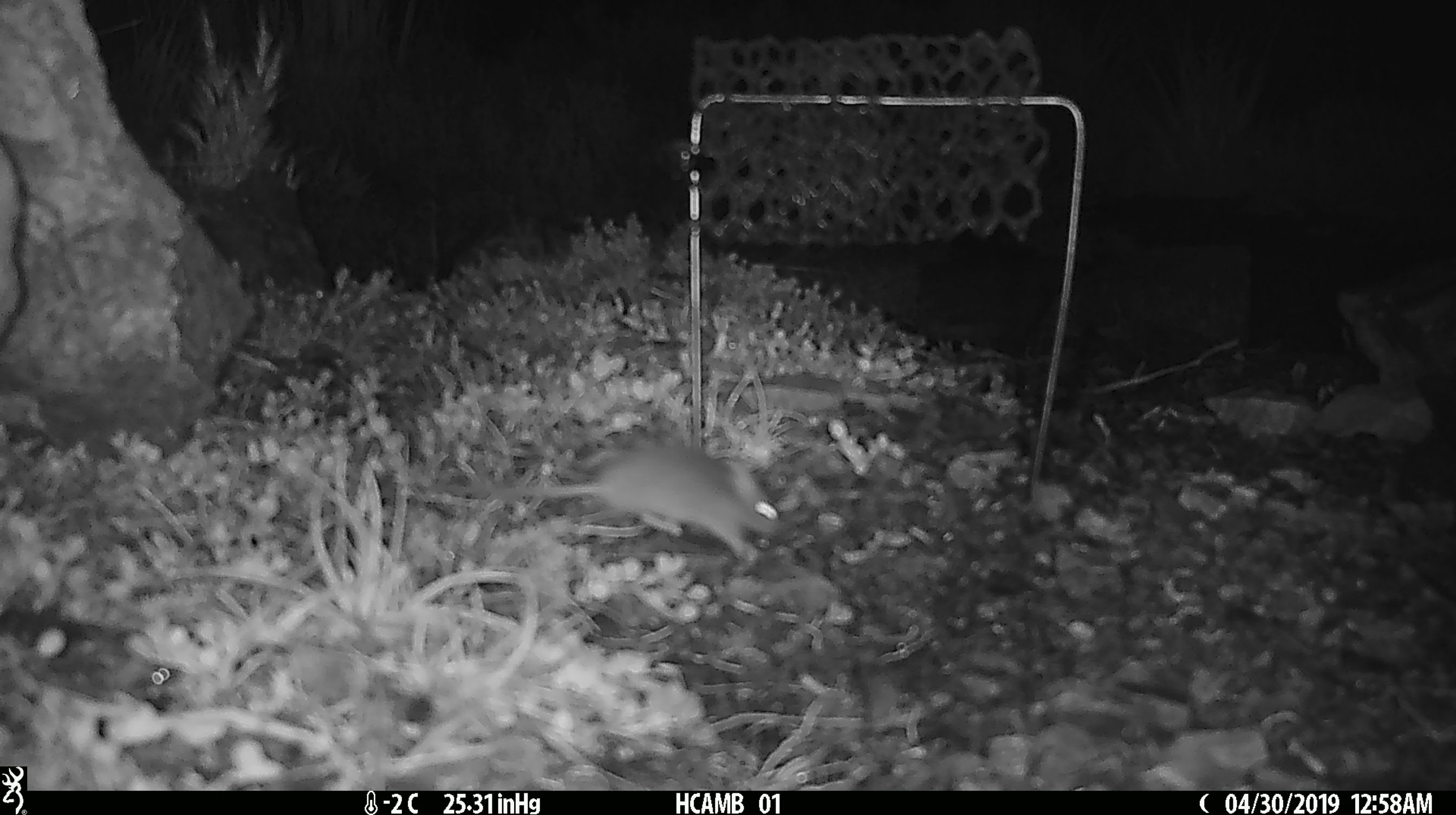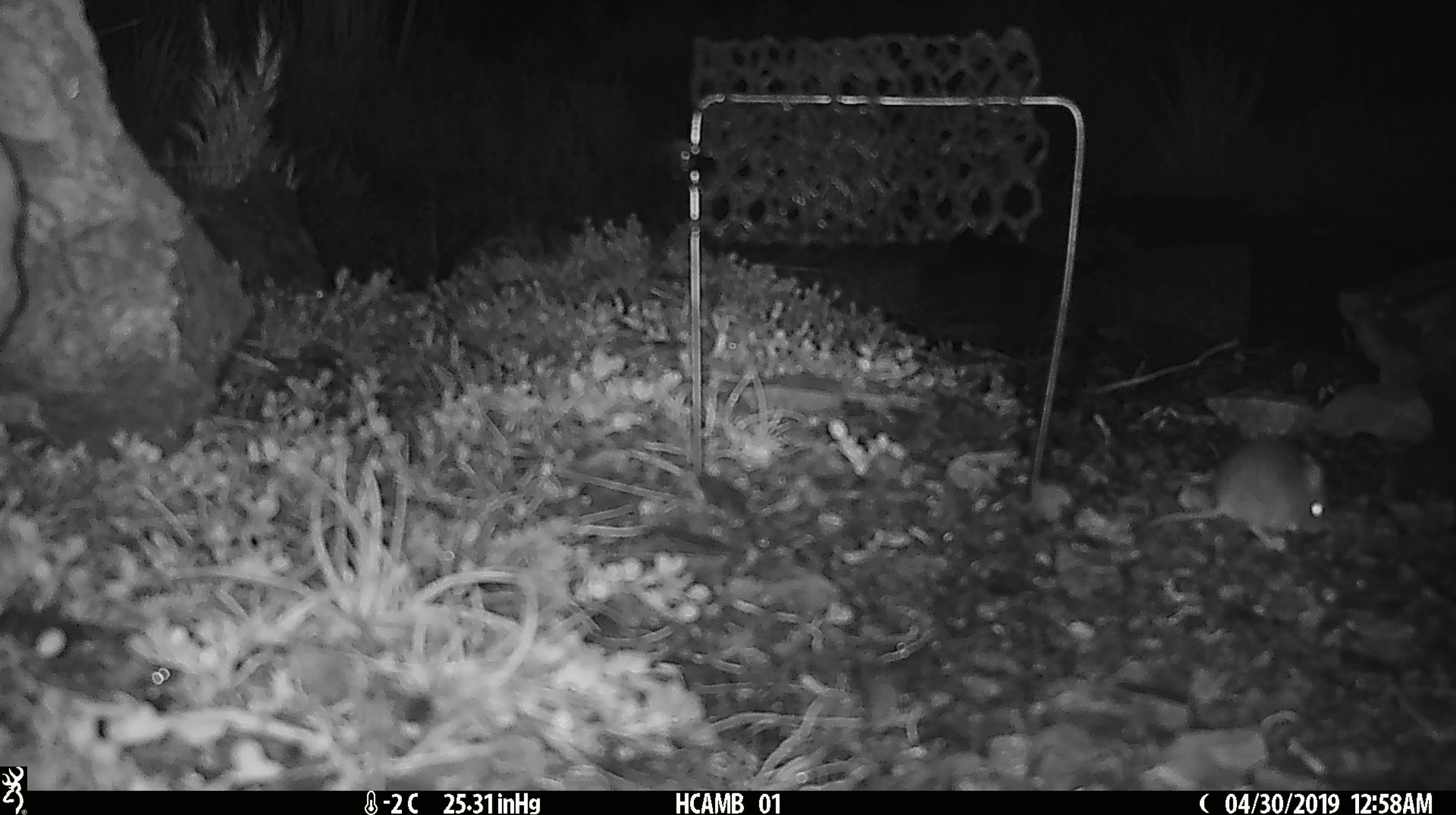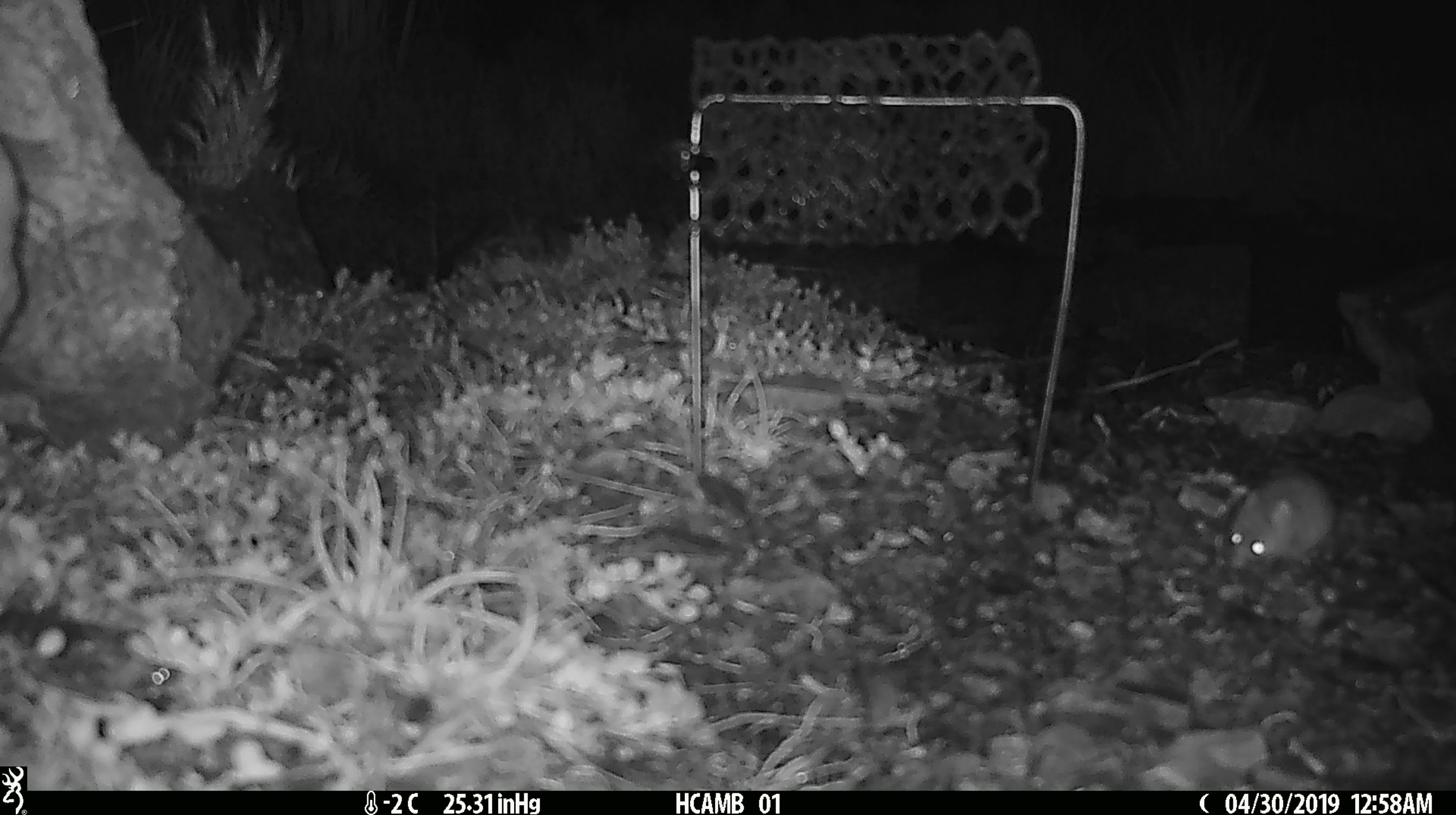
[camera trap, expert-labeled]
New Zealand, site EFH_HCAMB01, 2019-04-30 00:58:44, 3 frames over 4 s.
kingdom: Animalia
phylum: Chordata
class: Mammalia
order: Rodentia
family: Muridae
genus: Mus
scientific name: Mus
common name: mouse